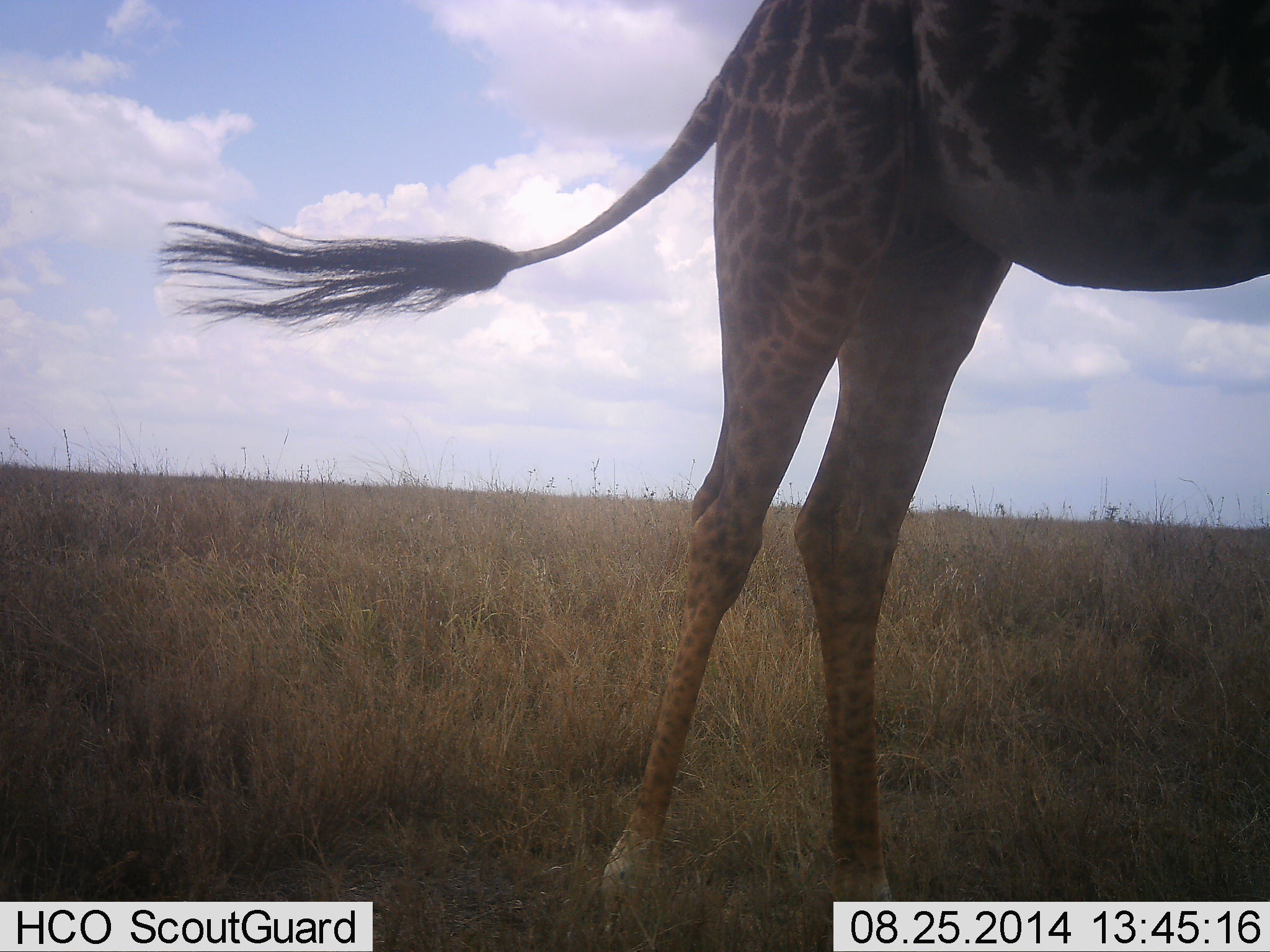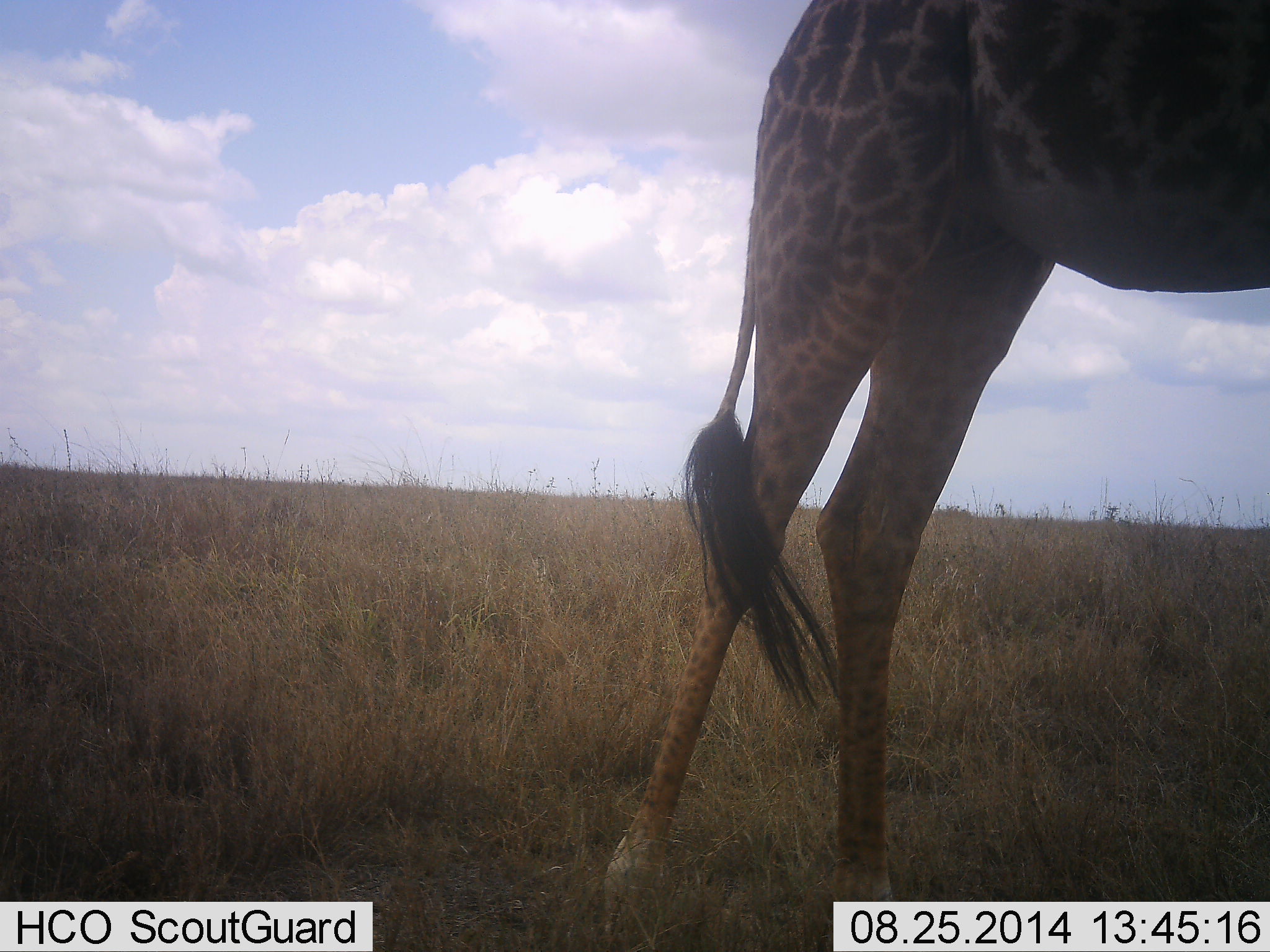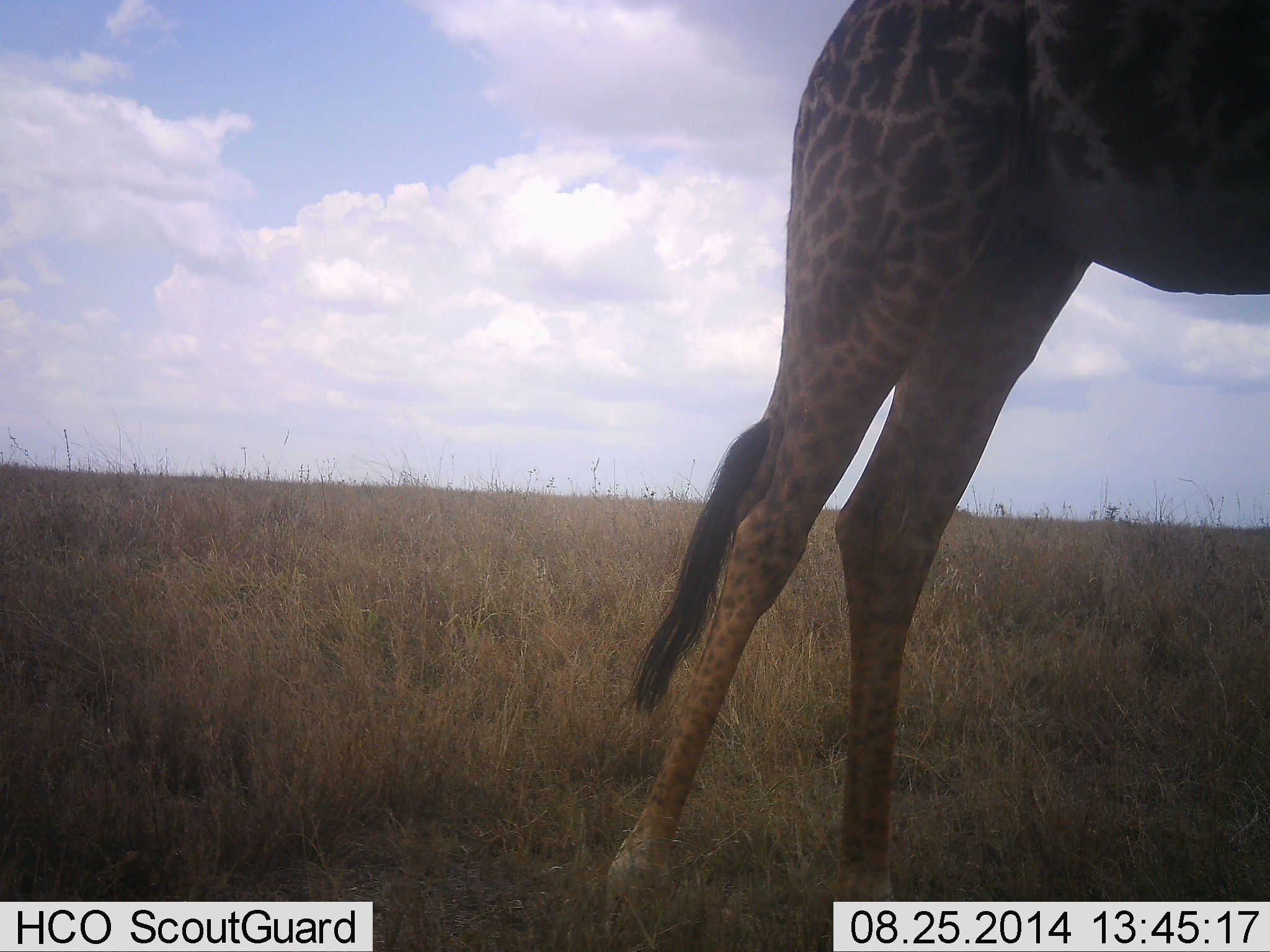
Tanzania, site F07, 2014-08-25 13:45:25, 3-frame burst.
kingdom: Animalia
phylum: Chordata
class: Mammalia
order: Artiodactyla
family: Giraffidae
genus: Giraffa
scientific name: Giraffa camelopardalis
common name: giraffe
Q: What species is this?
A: Giraffe (Giraffa camelopardalis).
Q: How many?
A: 1.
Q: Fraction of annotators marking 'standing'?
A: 80%.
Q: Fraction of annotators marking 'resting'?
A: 0%.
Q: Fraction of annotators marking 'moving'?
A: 20%.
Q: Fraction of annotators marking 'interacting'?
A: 0%.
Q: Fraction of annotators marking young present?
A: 0%.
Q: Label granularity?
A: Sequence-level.